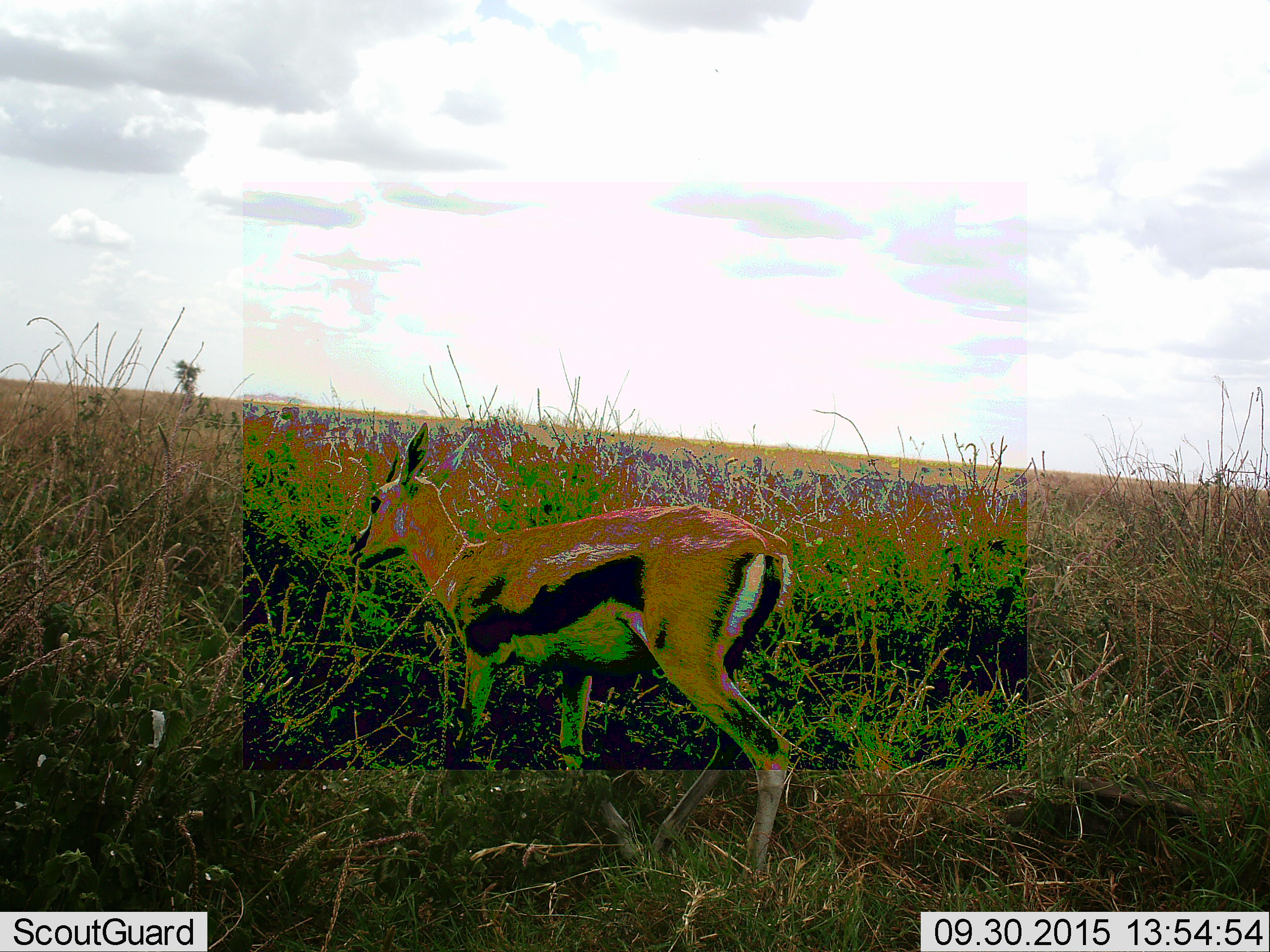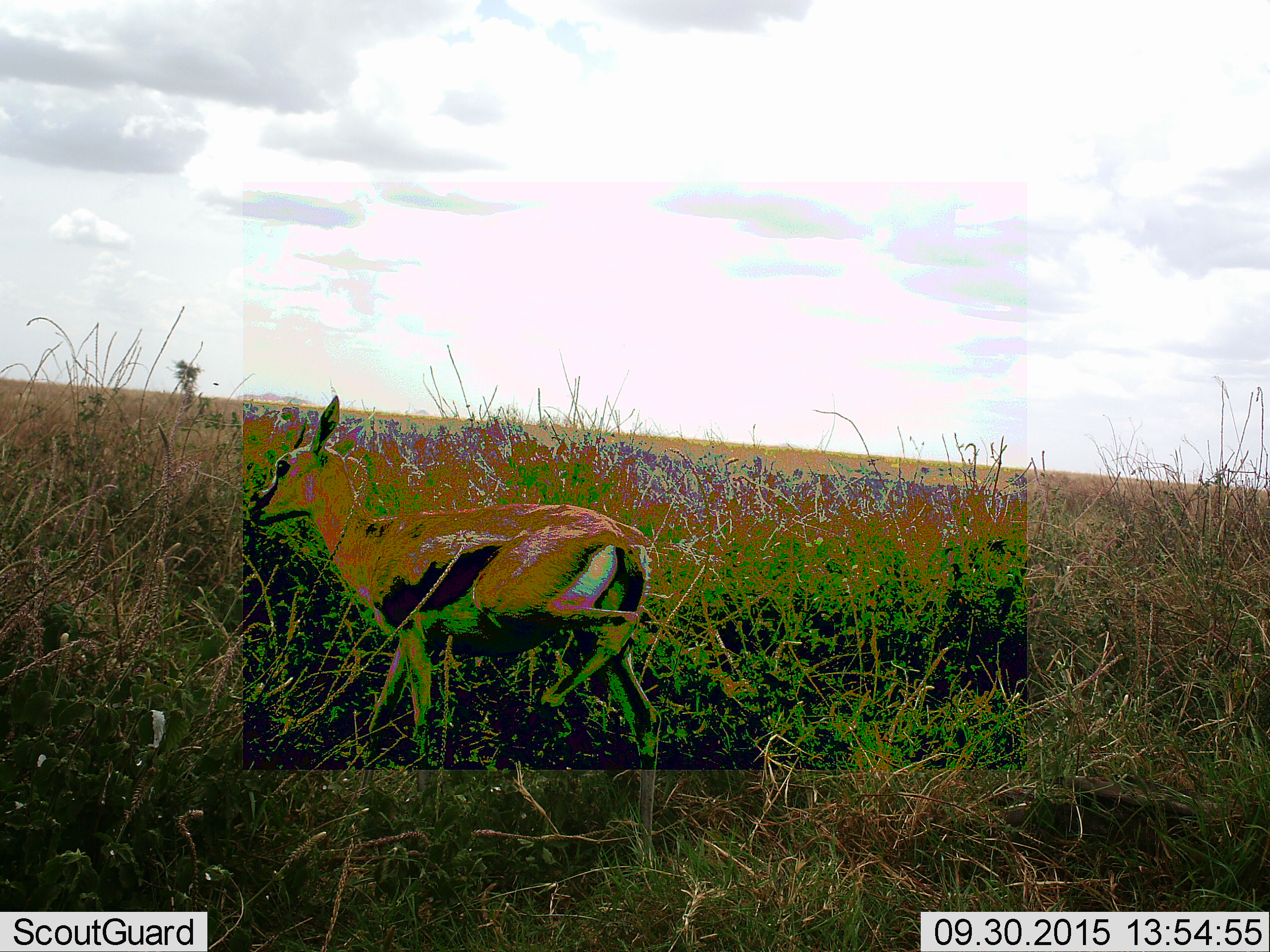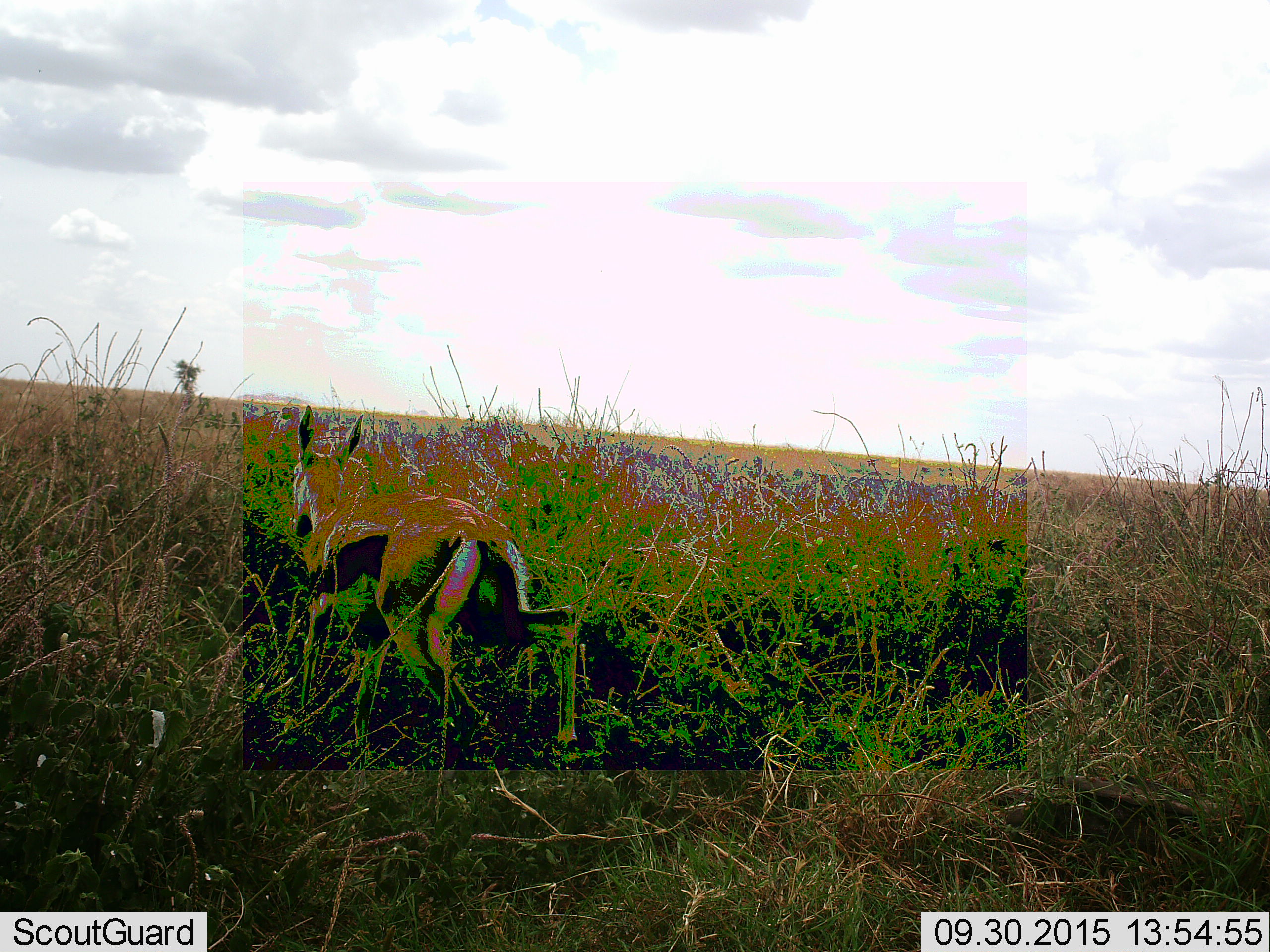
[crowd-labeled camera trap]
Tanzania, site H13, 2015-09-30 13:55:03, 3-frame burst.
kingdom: Animalia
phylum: Chordata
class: Mammalia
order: Artiodactyla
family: Bovidae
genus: Eudorcas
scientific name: Eudorcas thomsonii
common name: thomson's gazelle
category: gazellethomsons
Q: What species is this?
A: Gazellethomsons (thomson's gazelle) (Eudorcas thomsonii).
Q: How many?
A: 1.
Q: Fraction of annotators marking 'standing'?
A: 30%.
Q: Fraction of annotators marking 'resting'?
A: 0%.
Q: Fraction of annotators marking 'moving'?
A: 70%.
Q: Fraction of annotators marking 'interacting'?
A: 0%.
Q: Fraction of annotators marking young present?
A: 10%.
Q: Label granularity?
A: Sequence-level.